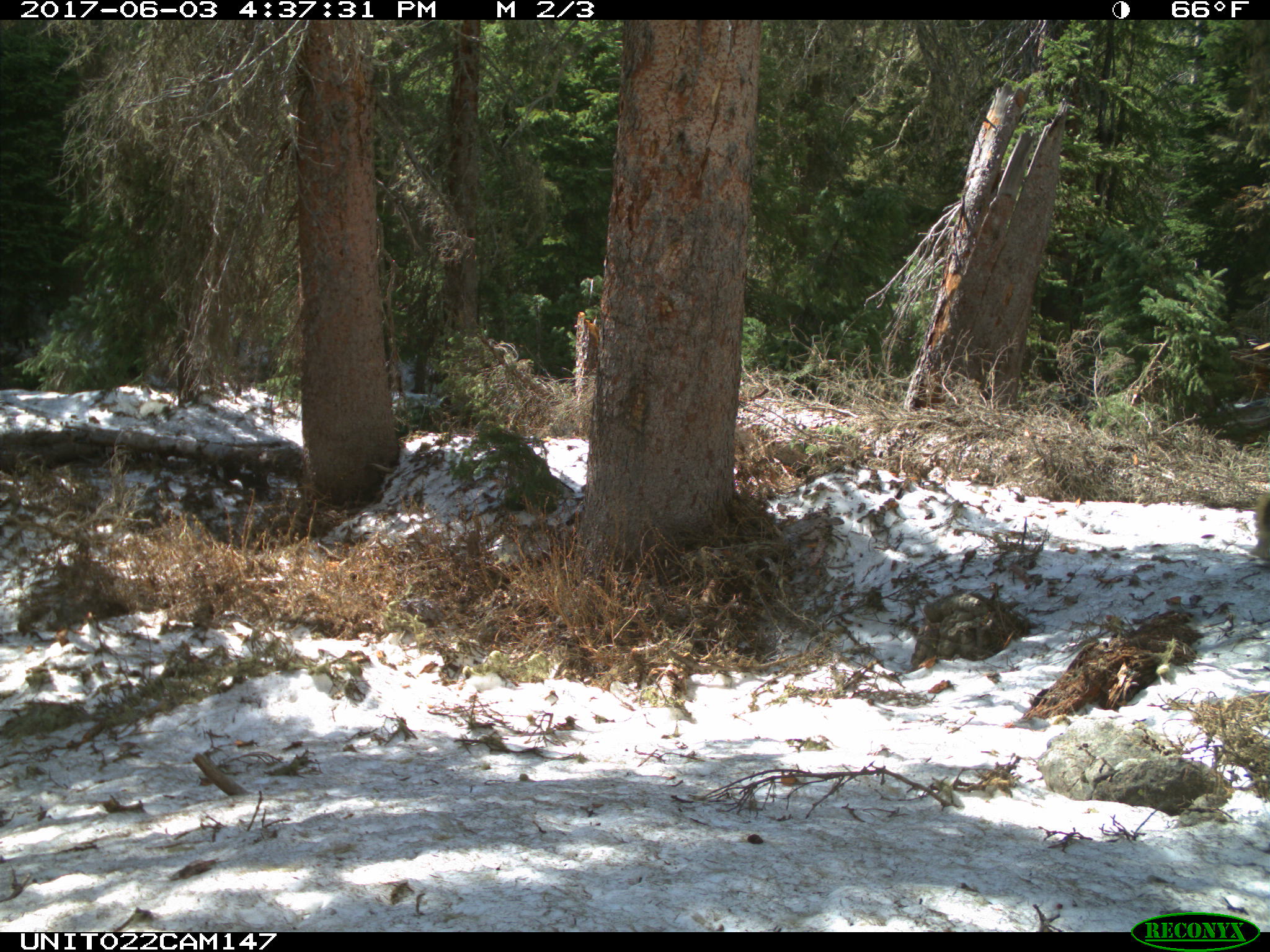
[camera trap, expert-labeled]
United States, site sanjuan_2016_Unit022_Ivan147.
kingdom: Animalia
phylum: Chordata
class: Mammalia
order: Rodentia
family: Erethizontidae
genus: Erethizon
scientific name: Erethizon dorsatum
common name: north american porcupine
Erethizon dorsatum (north american porcupine).